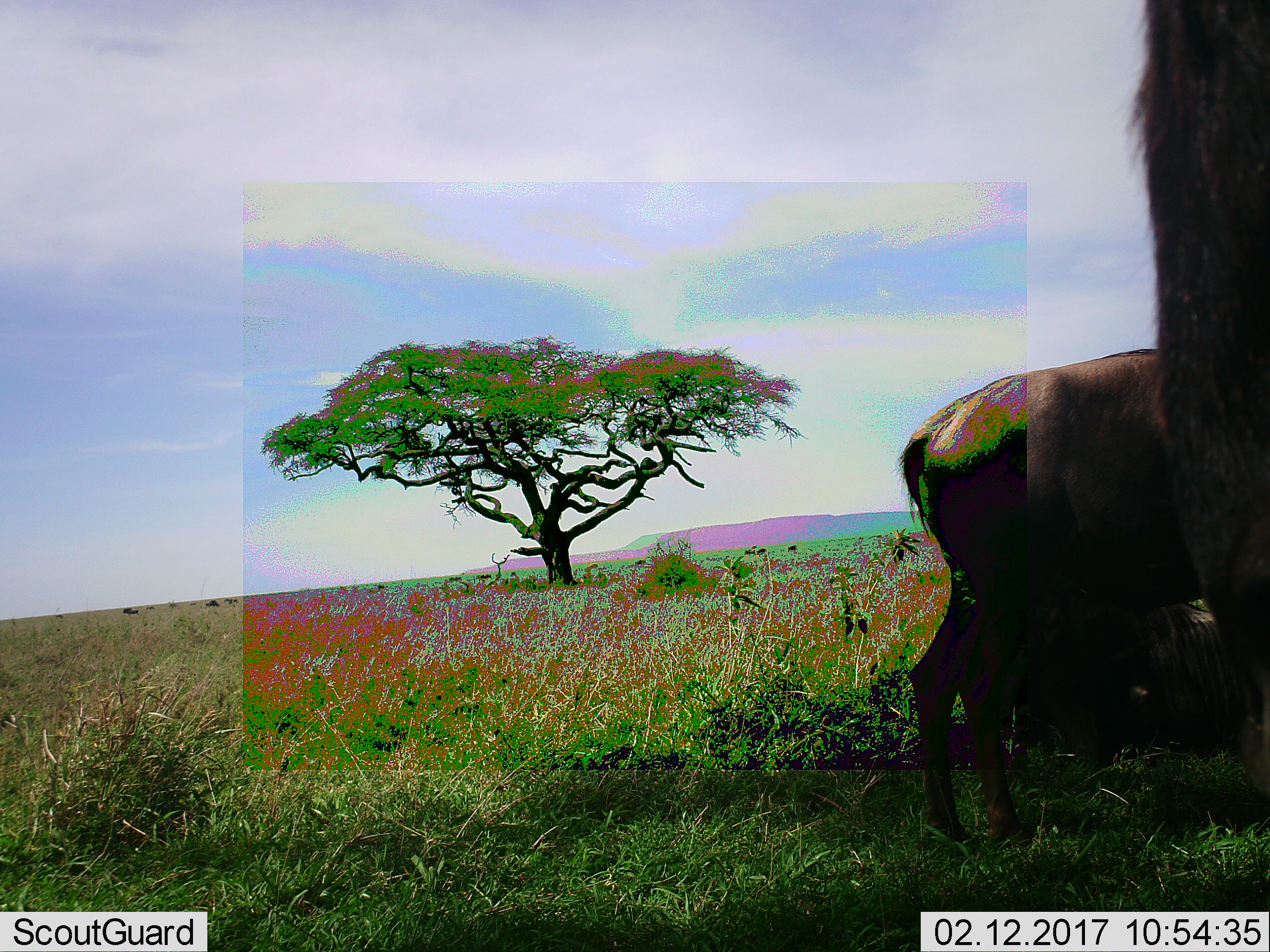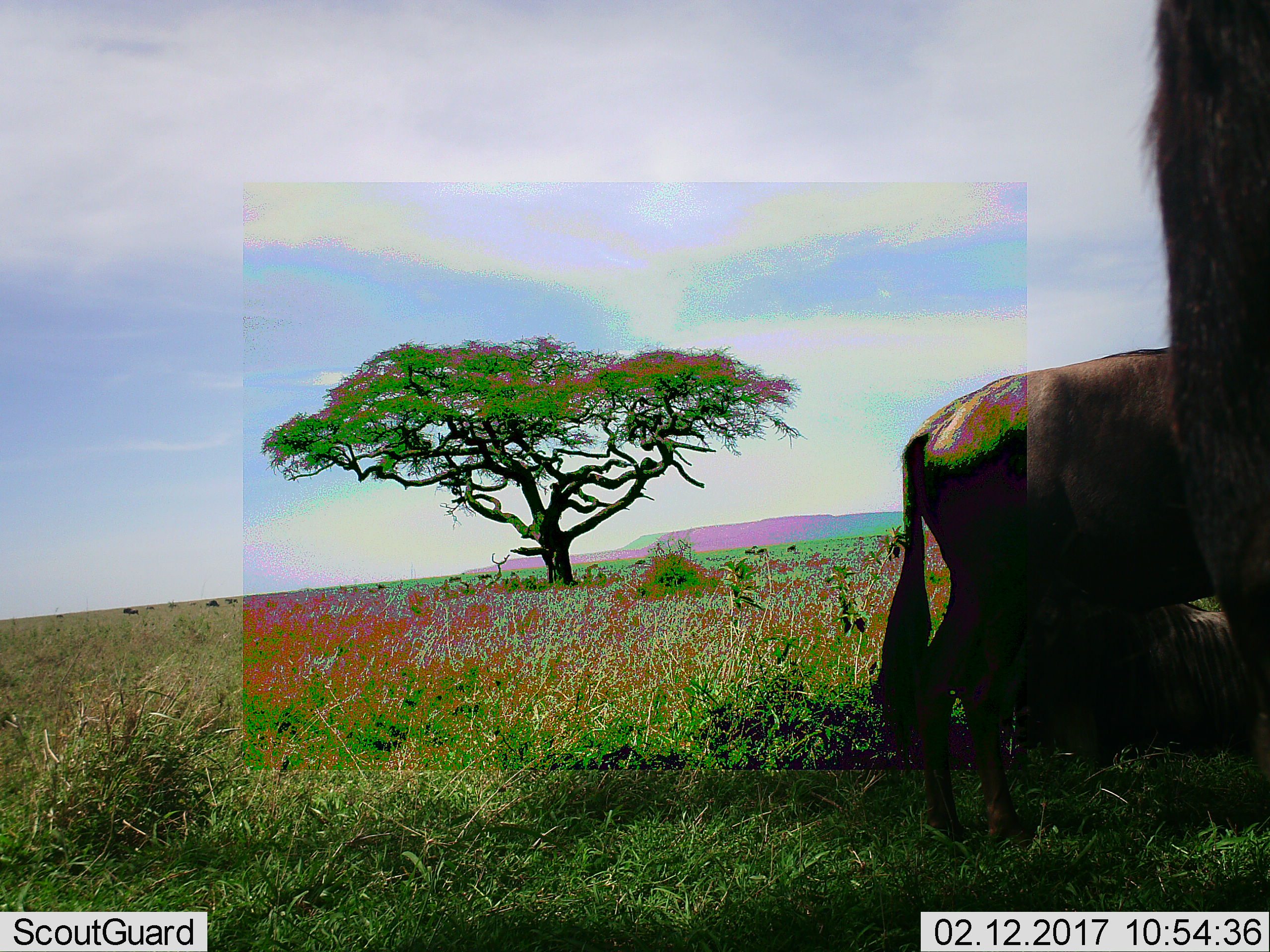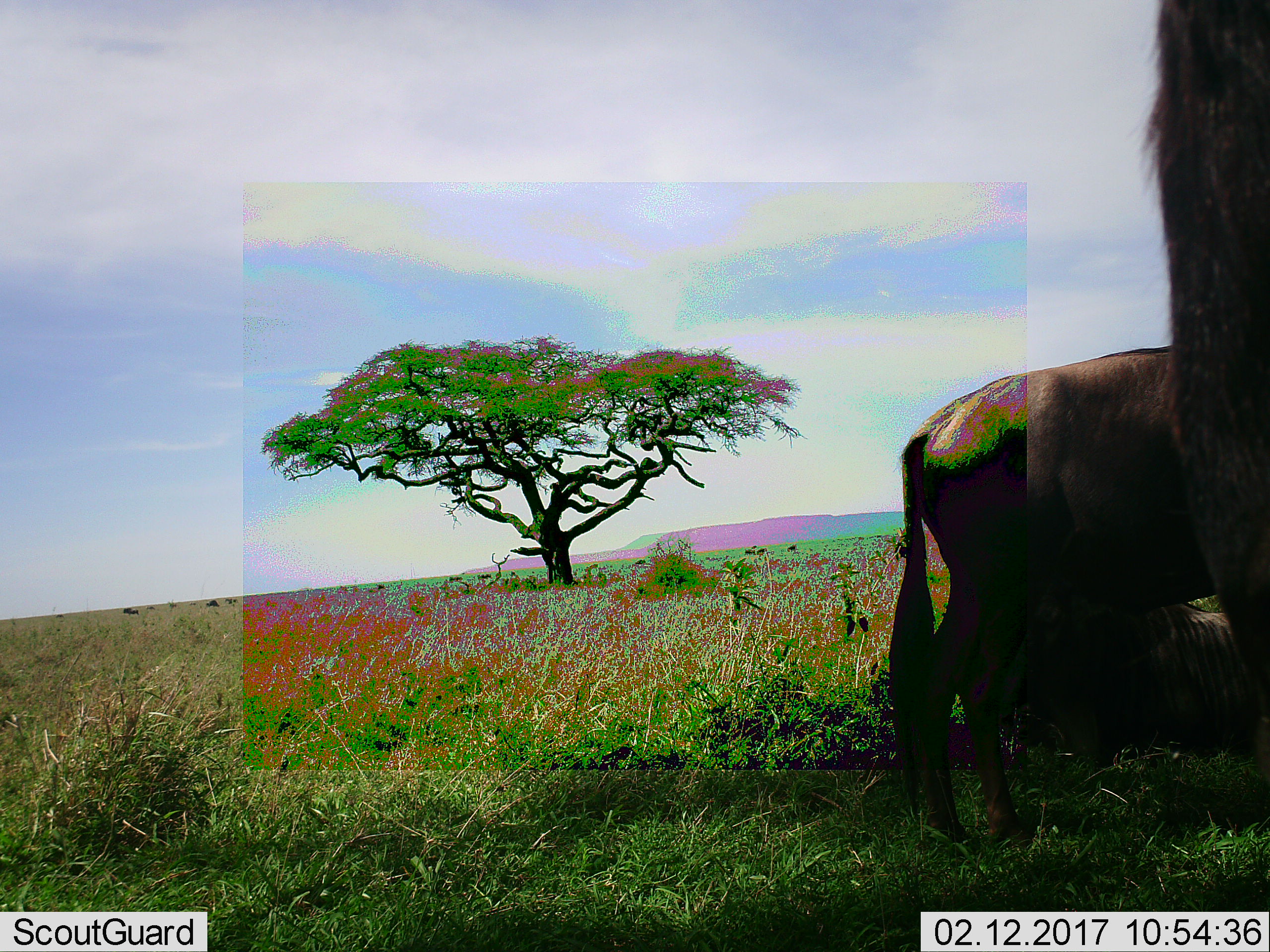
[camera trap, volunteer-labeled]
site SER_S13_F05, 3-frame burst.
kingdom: Animalia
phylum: Chordata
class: Mammalia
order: Artiodactyla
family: Bovidae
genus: Connochaetes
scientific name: Connochaetes taurinus taurinus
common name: blue wildebeest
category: wildebeestblue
Wildebeestblue (blue wildebeest) (Connochaetes taurinus taurinus), count 2. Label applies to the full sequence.